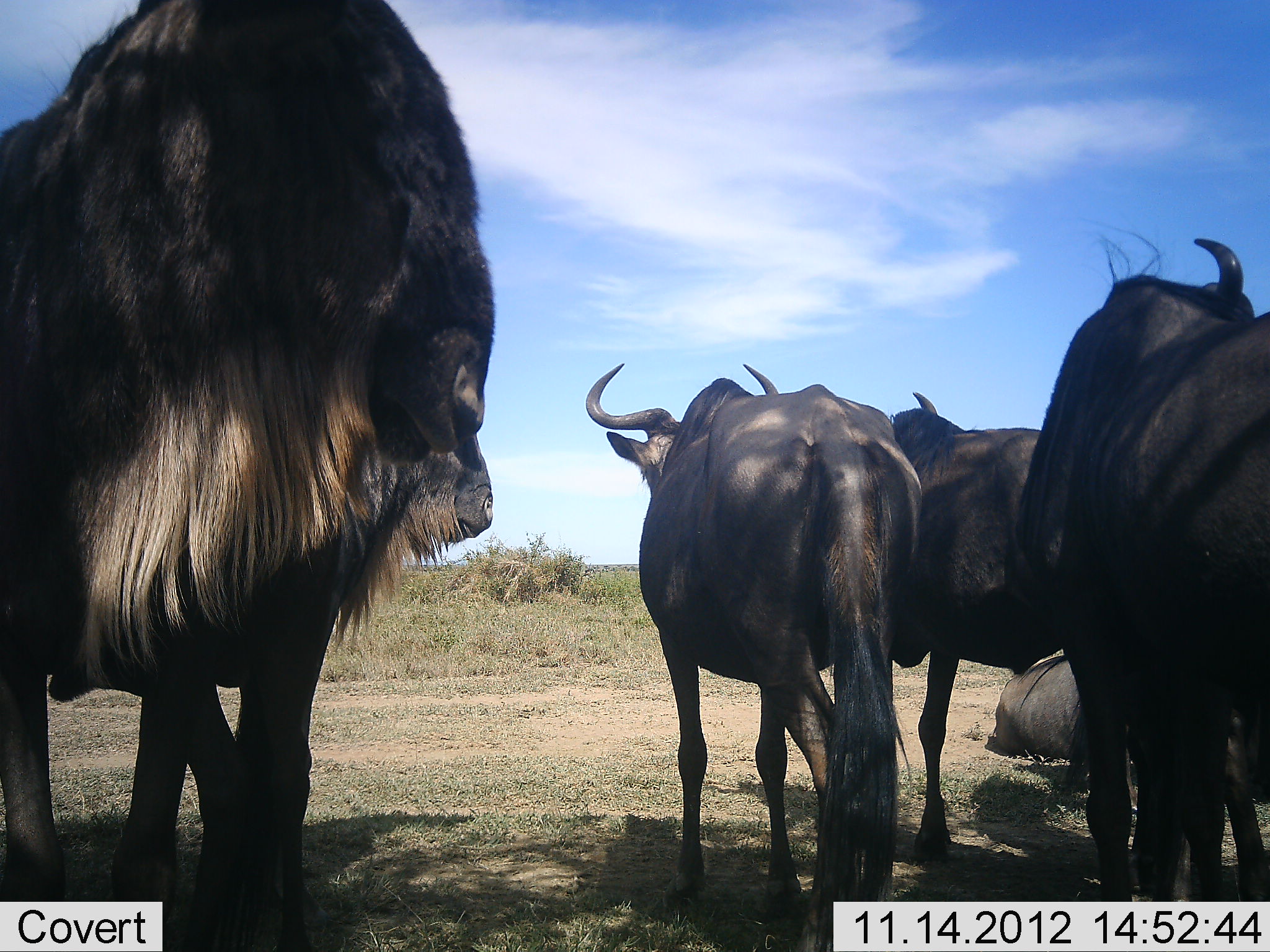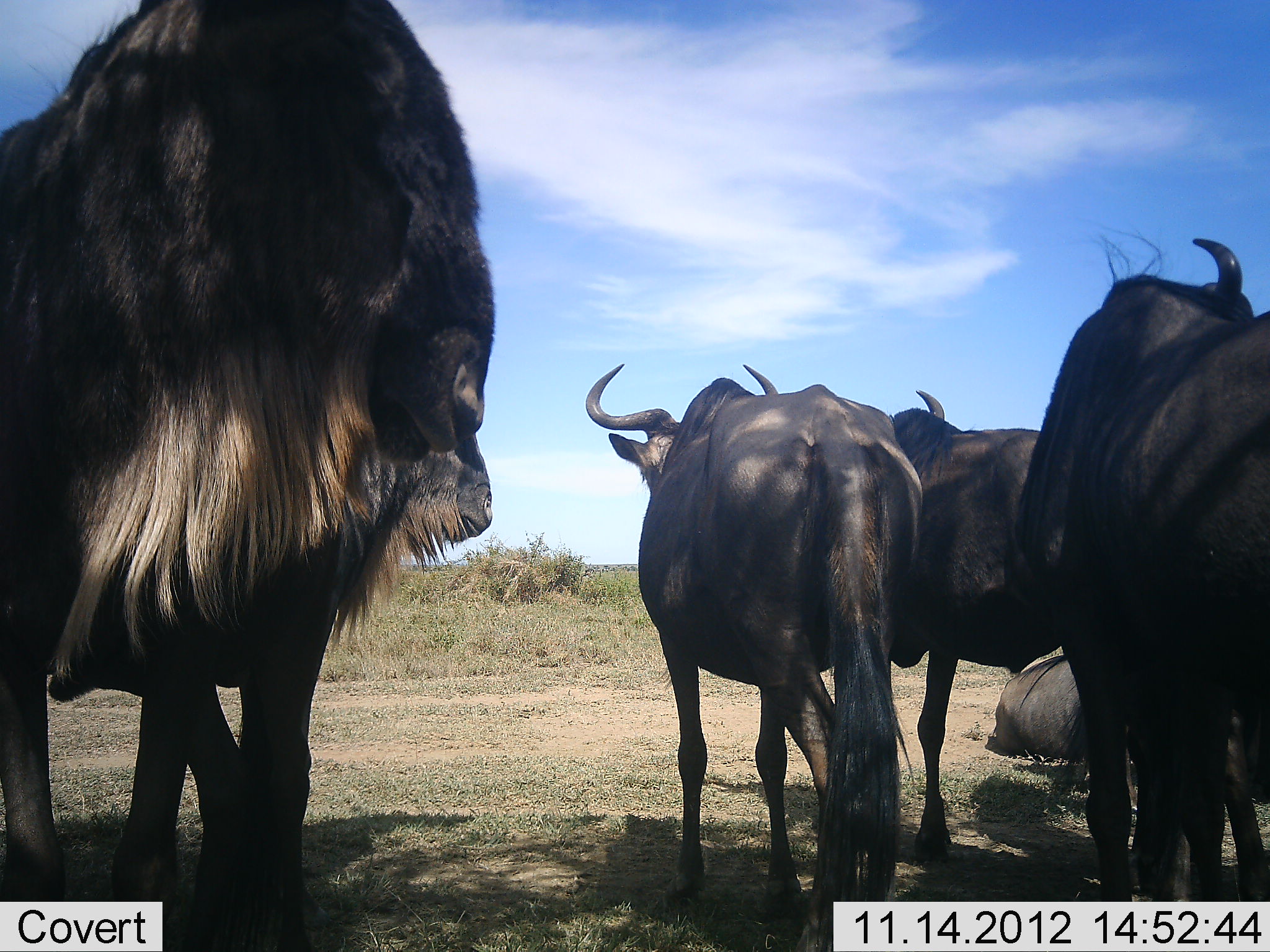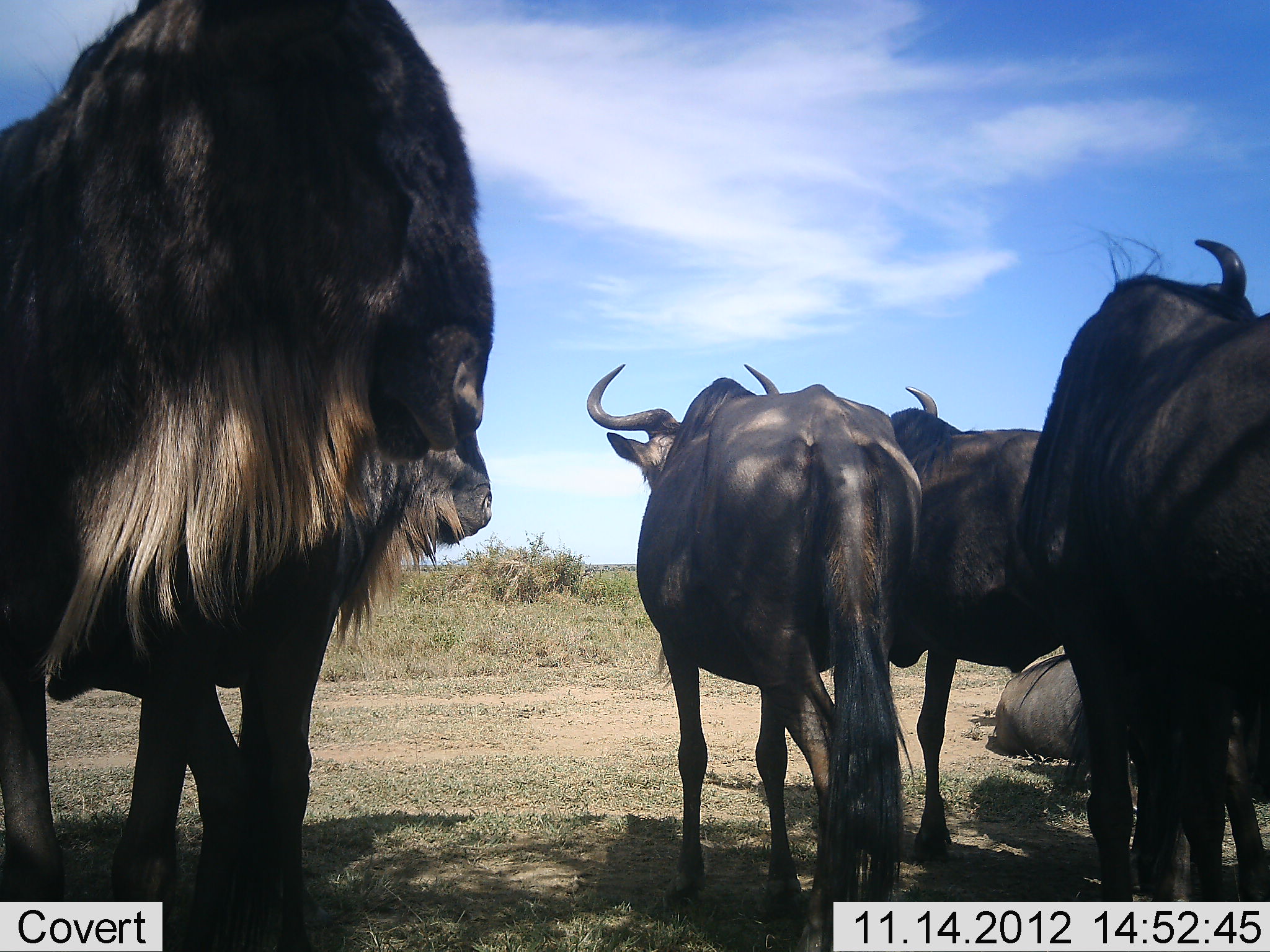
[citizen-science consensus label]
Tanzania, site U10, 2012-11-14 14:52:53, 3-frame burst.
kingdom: Animalia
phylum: Chordata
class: Mammalia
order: Artiodactyla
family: Bovidae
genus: Connochaetes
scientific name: Connochaetes taurinus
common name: blue wildebeest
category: wildebeest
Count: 6.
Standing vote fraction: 80%.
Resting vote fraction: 100%.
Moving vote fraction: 0%.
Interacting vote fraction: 20%.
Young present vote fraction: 0%.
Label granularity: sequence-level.